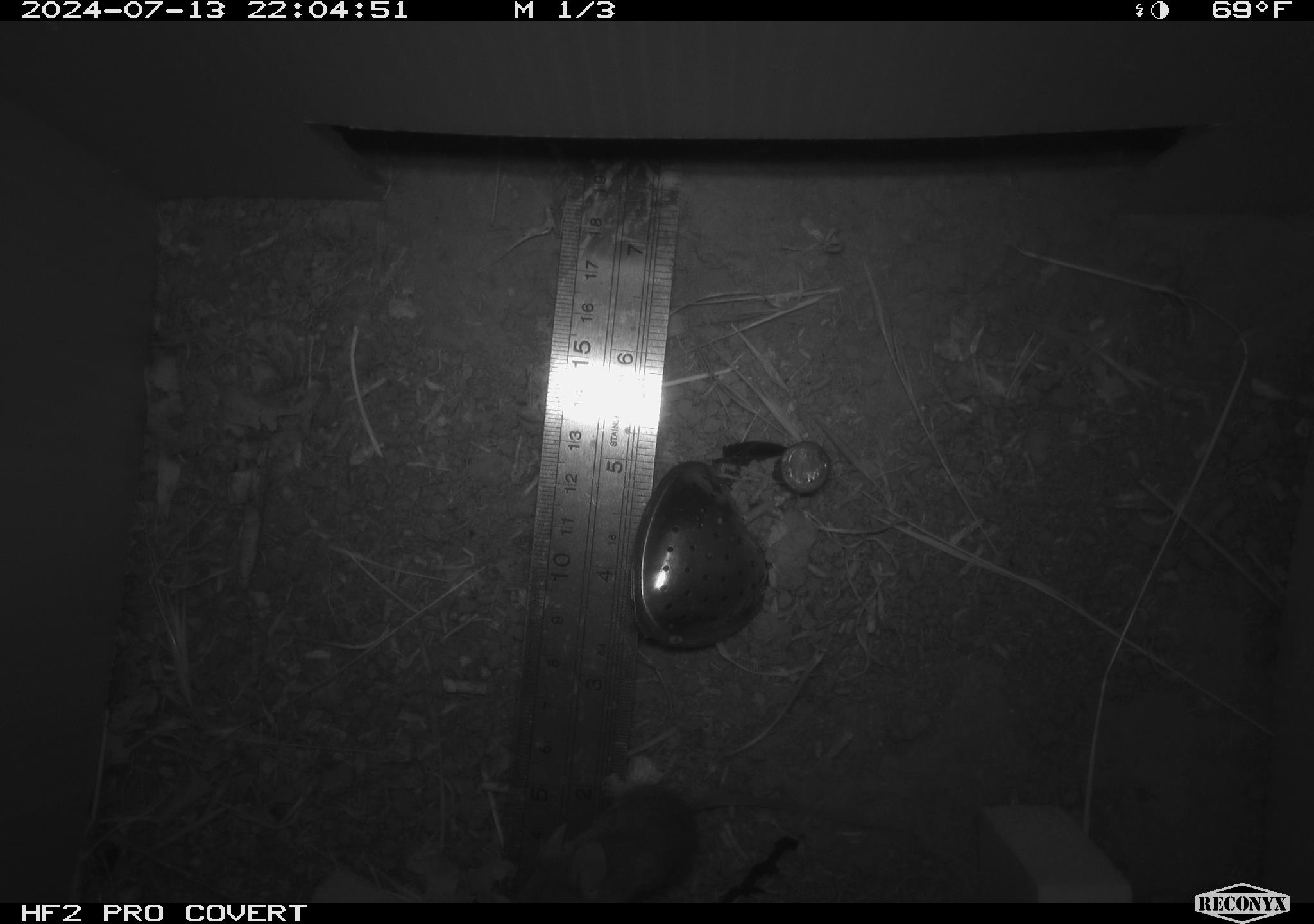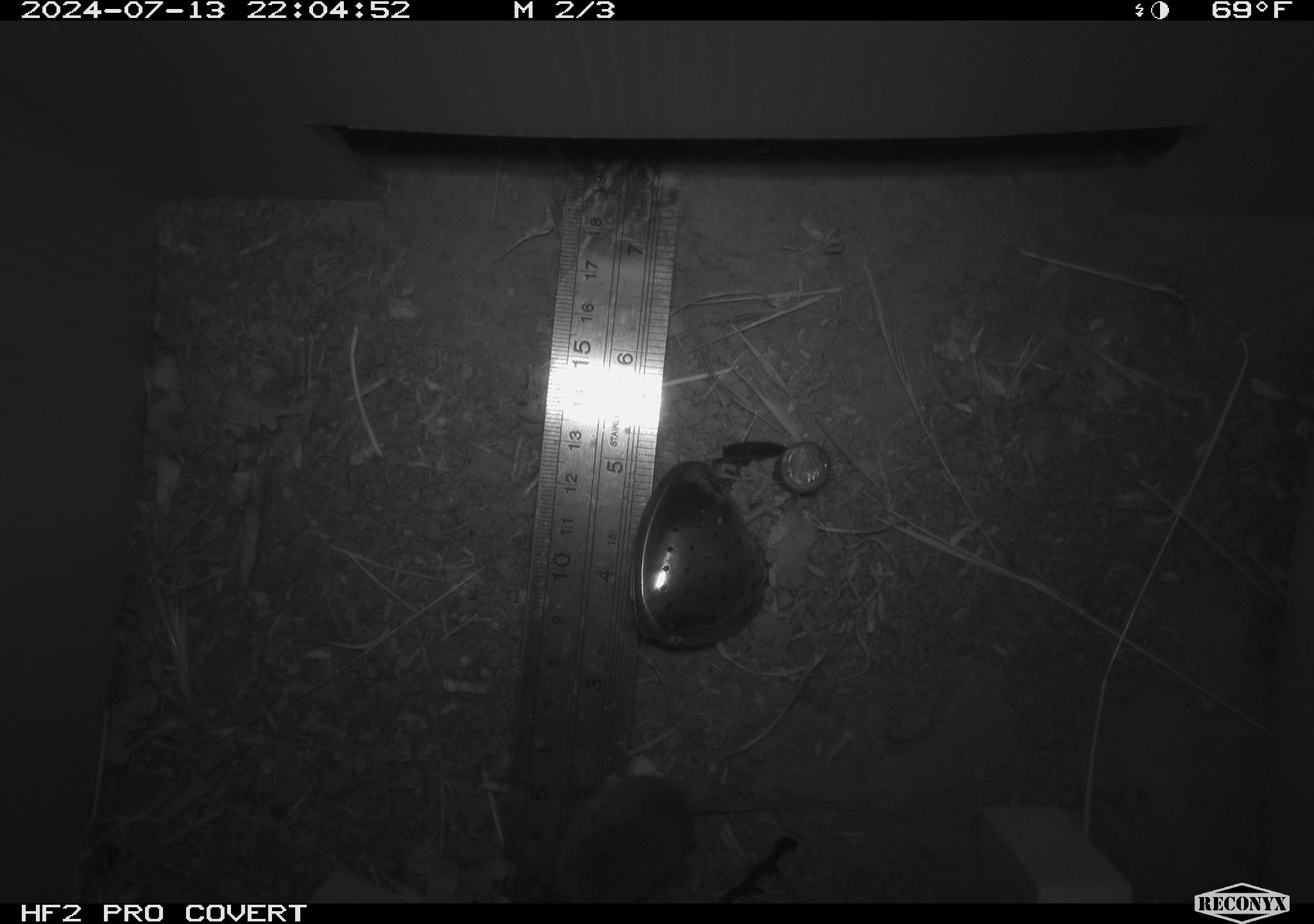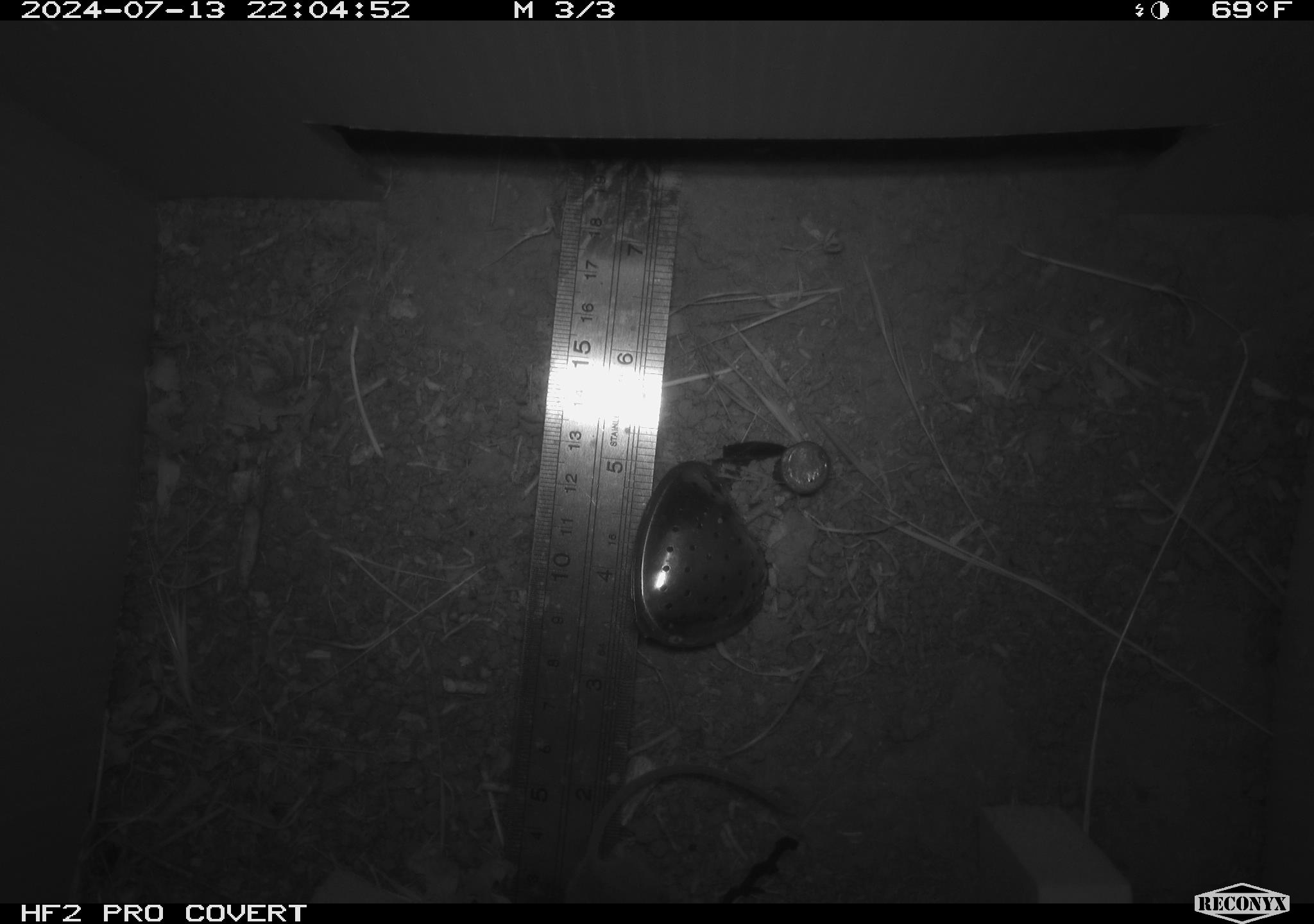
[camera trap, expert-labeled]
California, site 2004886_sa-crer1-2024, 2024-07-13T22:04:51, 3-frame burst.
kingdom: Animalia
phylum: Chordata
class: Mammalia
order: Rodentia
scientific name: Rodentia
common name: mouse species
Mouse species (Rodentia).